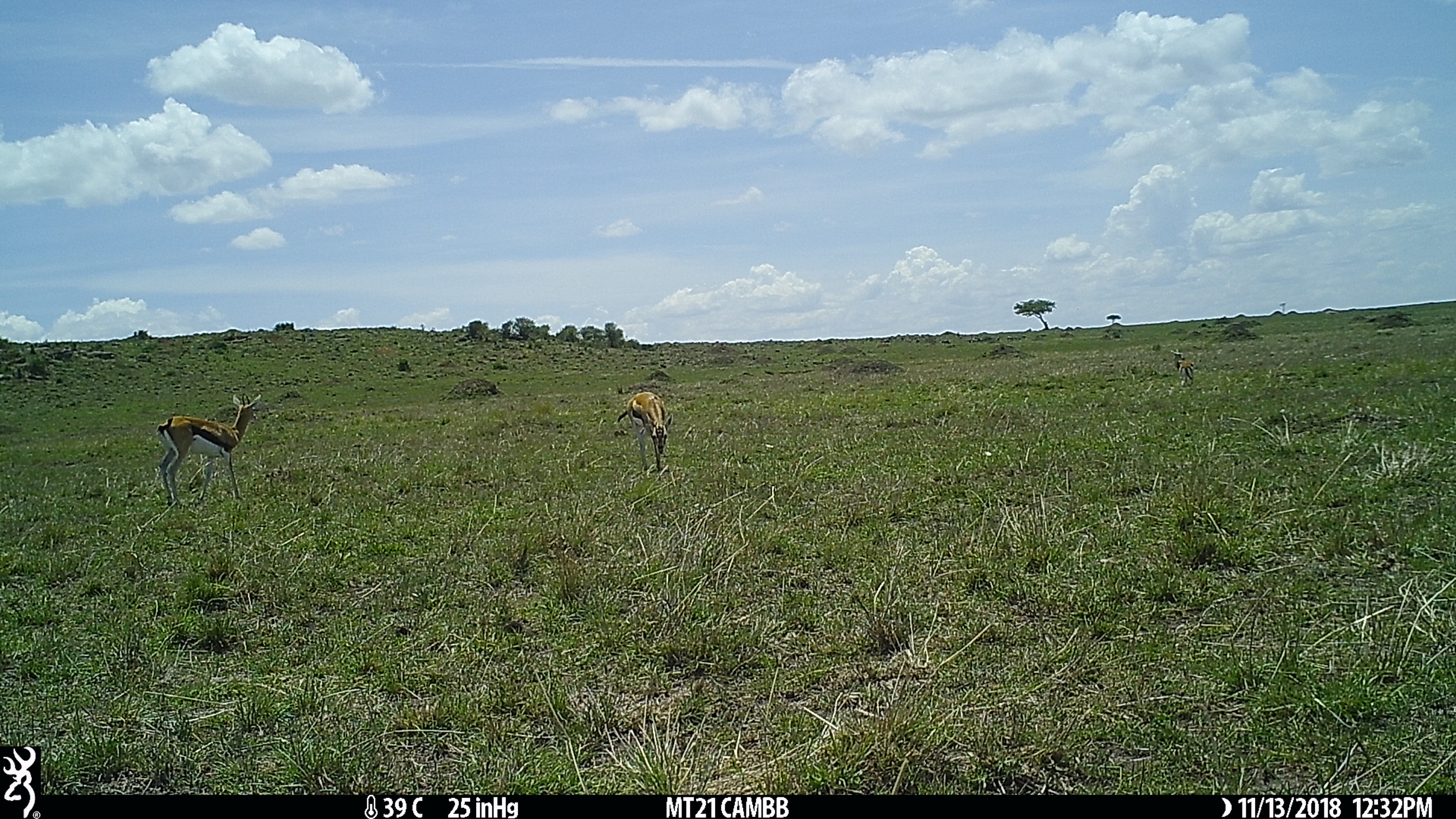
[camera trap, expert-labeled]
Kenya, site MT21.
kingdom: Animalia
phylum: Chordata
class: Mammalia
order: Artiodactyla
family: Bovidae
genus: Eudorcas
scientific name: Eudorcas thomsonii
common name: thomon's gazelle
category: gazelle thomsons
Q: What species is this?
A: Gazelle thomsons (thomon's gazelle) (Eudorcas thomsonii).